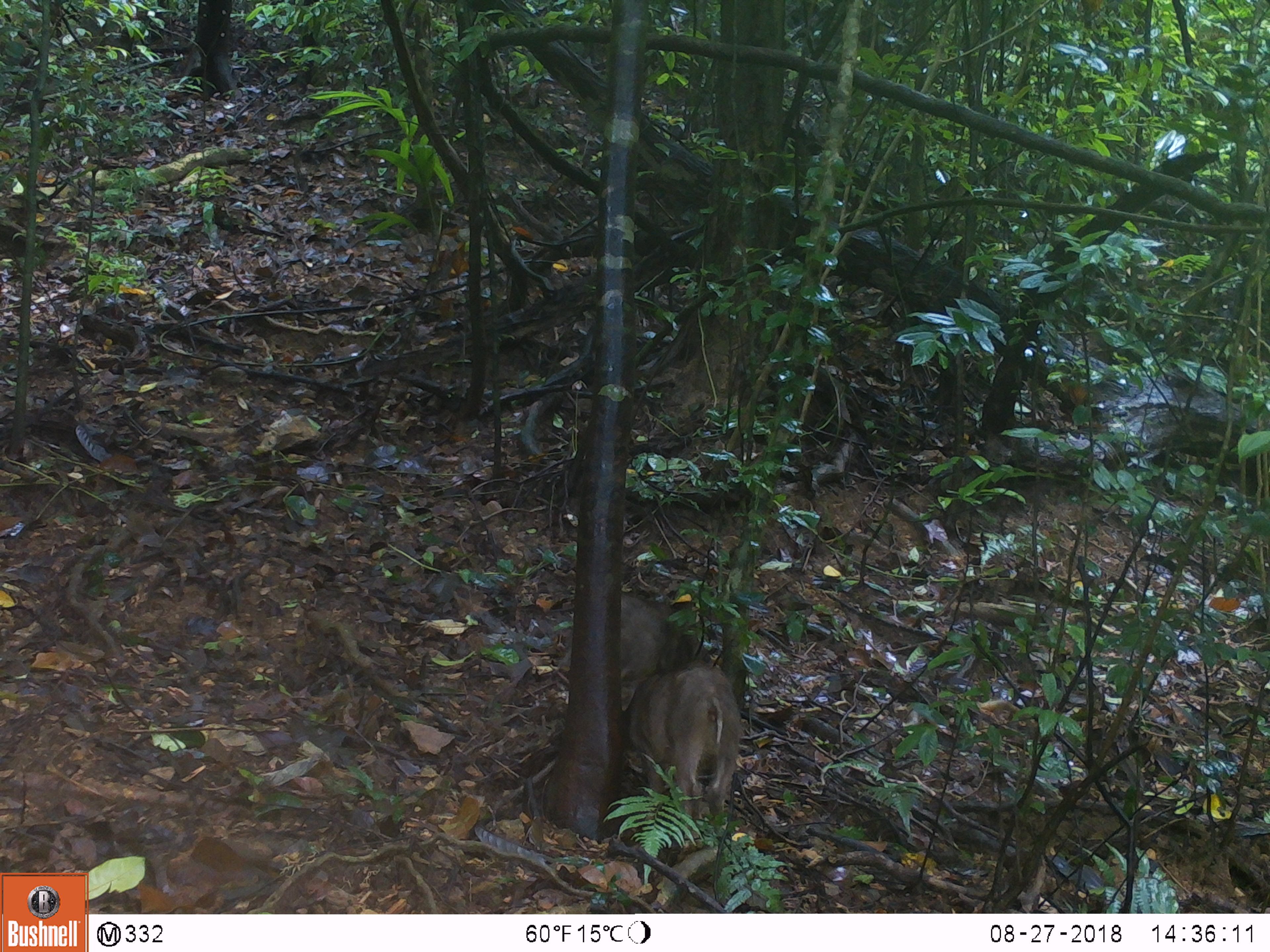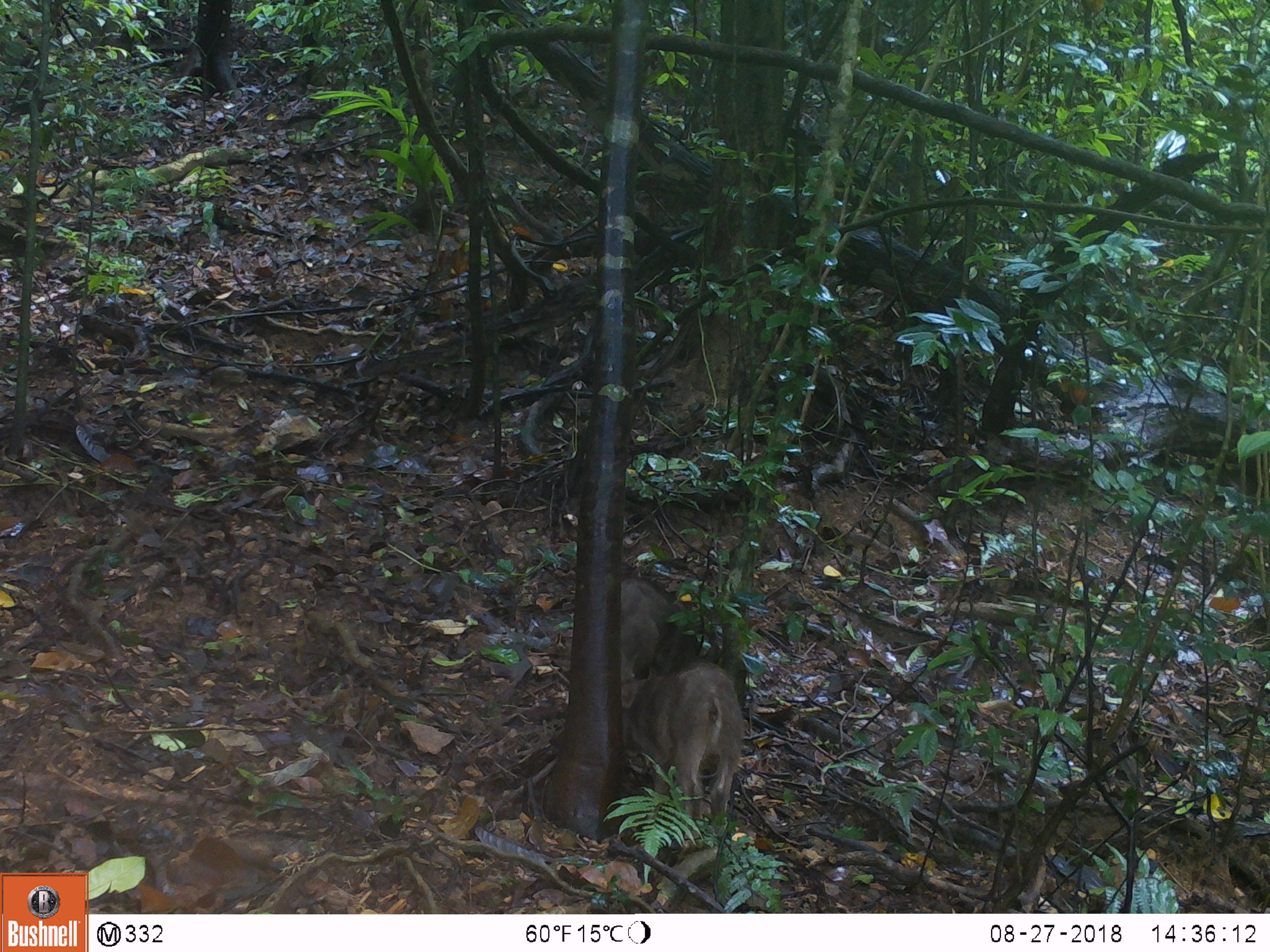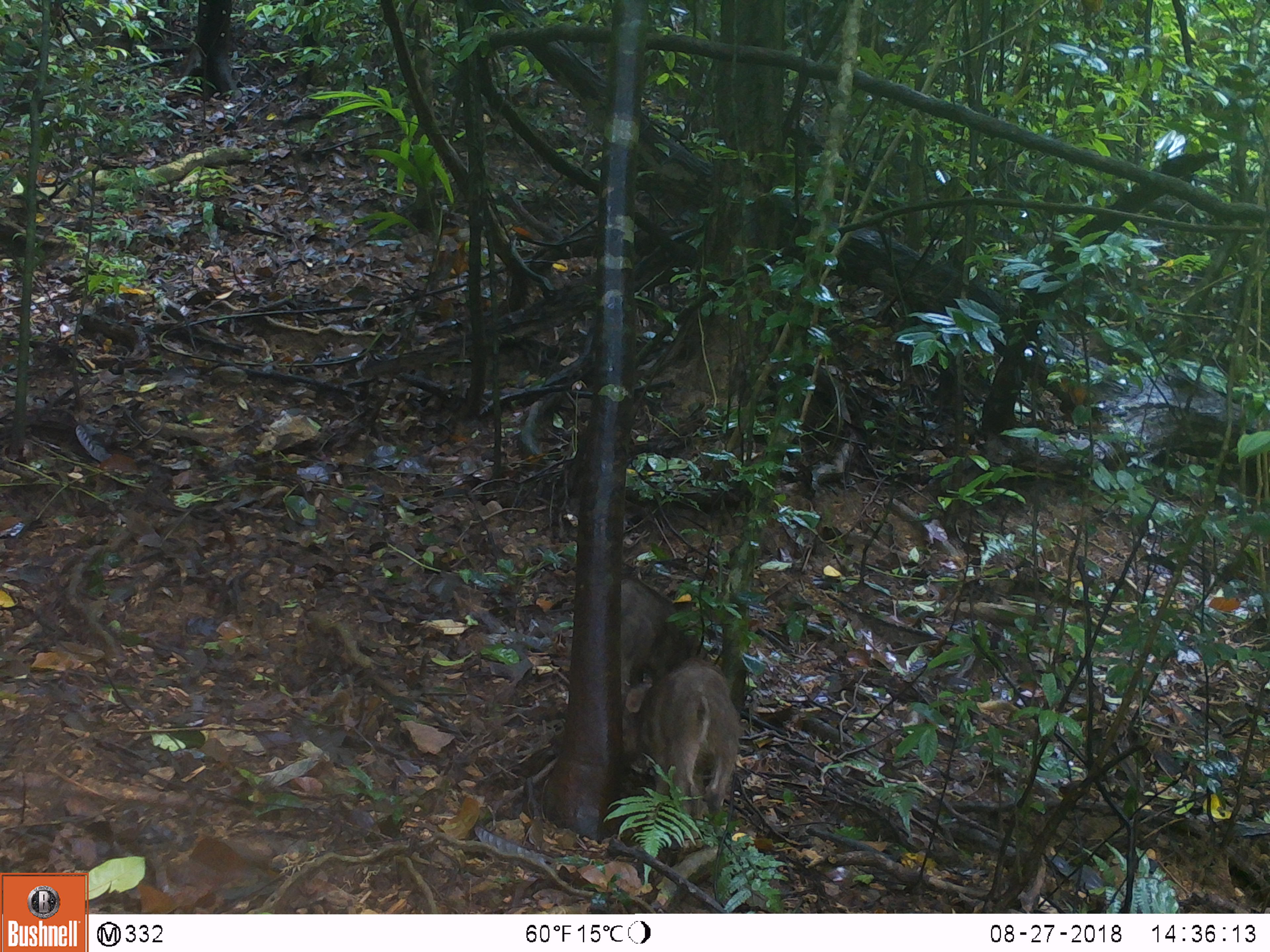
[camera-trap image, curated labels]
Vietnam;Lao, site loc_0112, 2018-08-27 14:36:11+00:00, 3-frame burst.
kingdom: Animalia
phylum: Chordata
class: Mammalia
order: Artiodactyla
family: Suidae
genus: Sus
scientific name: Sus scrofa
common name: eurasian wild pig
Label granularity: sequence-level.